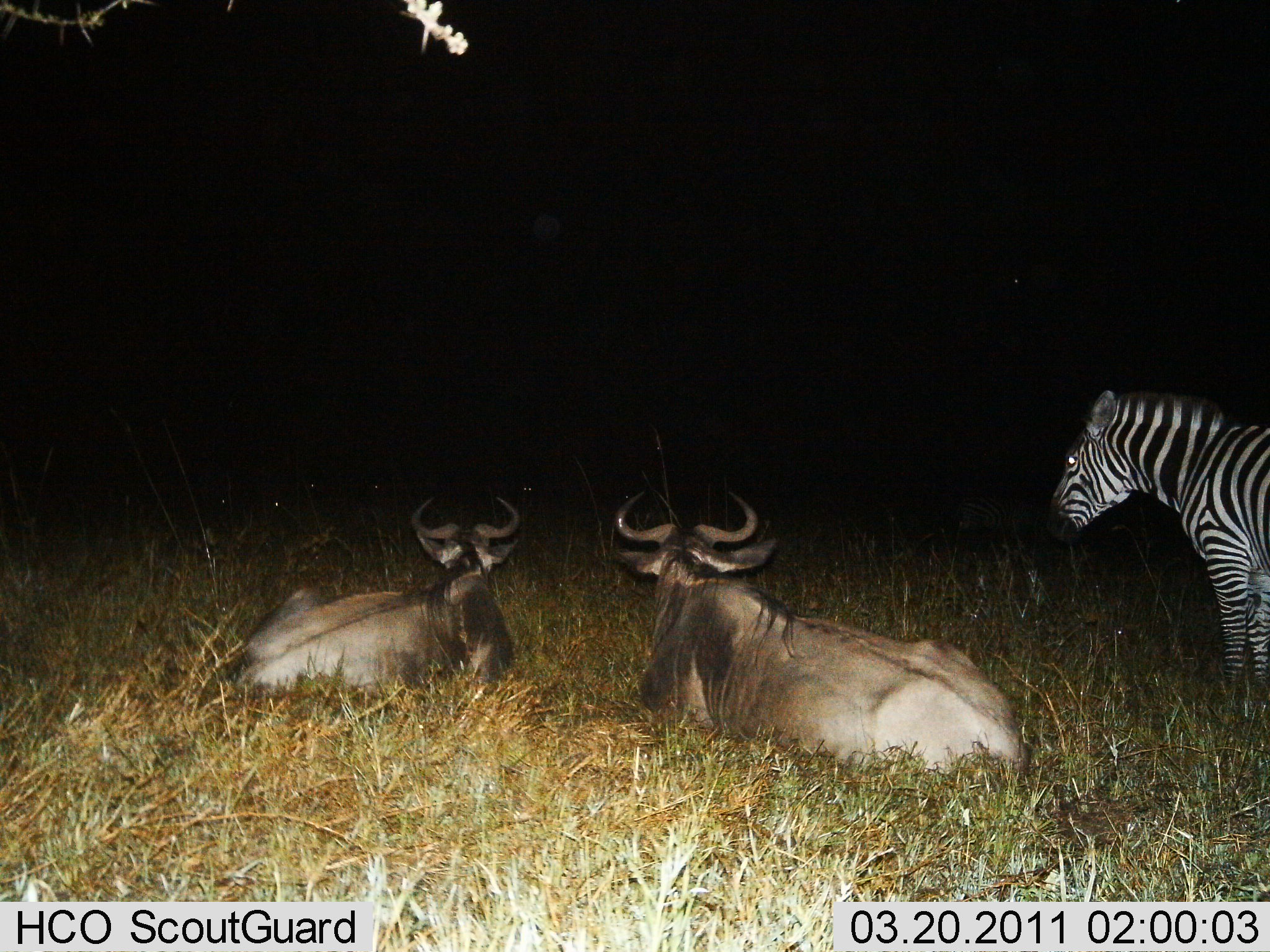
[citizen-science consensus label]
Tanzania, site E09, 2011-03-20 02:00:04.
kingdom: Animalia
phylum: Chordata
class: Mammalia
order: Artiodactyla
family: Bovidae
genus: Connochaetes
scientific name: Connochaetes taurinus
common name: blue wildebeest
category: wildebeest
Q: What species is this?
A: Wildebeest (blue wildebeest) (Connochaetes taurinus).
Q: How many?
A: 2.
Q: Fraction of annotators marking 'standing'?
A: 0%.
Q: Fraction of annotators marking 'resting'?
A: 92%.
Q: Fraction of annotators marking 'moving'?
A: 8%.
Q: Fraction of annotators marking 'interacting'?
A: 0%.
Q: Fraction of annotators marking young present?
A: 0%.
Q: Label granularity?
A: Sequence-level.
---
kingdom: Animalia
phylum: Chordata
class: Mammalia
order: Perissodactyla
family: Equidae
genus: Equus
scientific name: Equus quagga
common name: plains zebra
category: zebra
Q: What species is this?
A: Zebra (plains zebra) (Equus quagga).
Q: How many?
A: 1.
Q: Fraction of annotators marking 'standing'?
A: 100%.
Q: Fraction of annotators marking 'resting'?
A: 0%.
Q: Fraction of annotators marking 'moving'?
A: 0%.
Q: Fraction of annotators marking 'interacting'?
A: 0%.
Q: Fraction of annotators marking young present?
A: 0%.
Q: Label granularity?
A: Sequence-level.